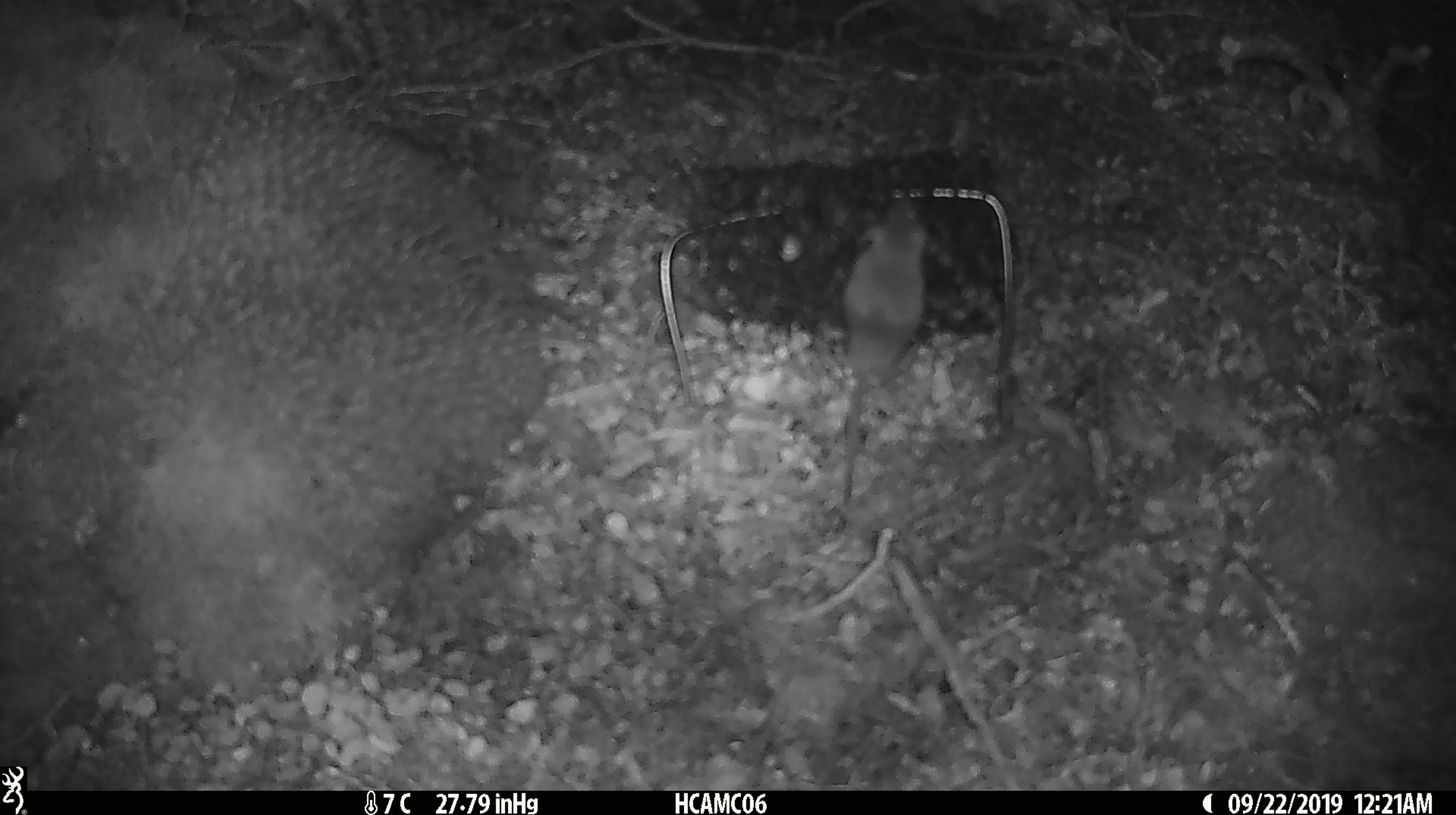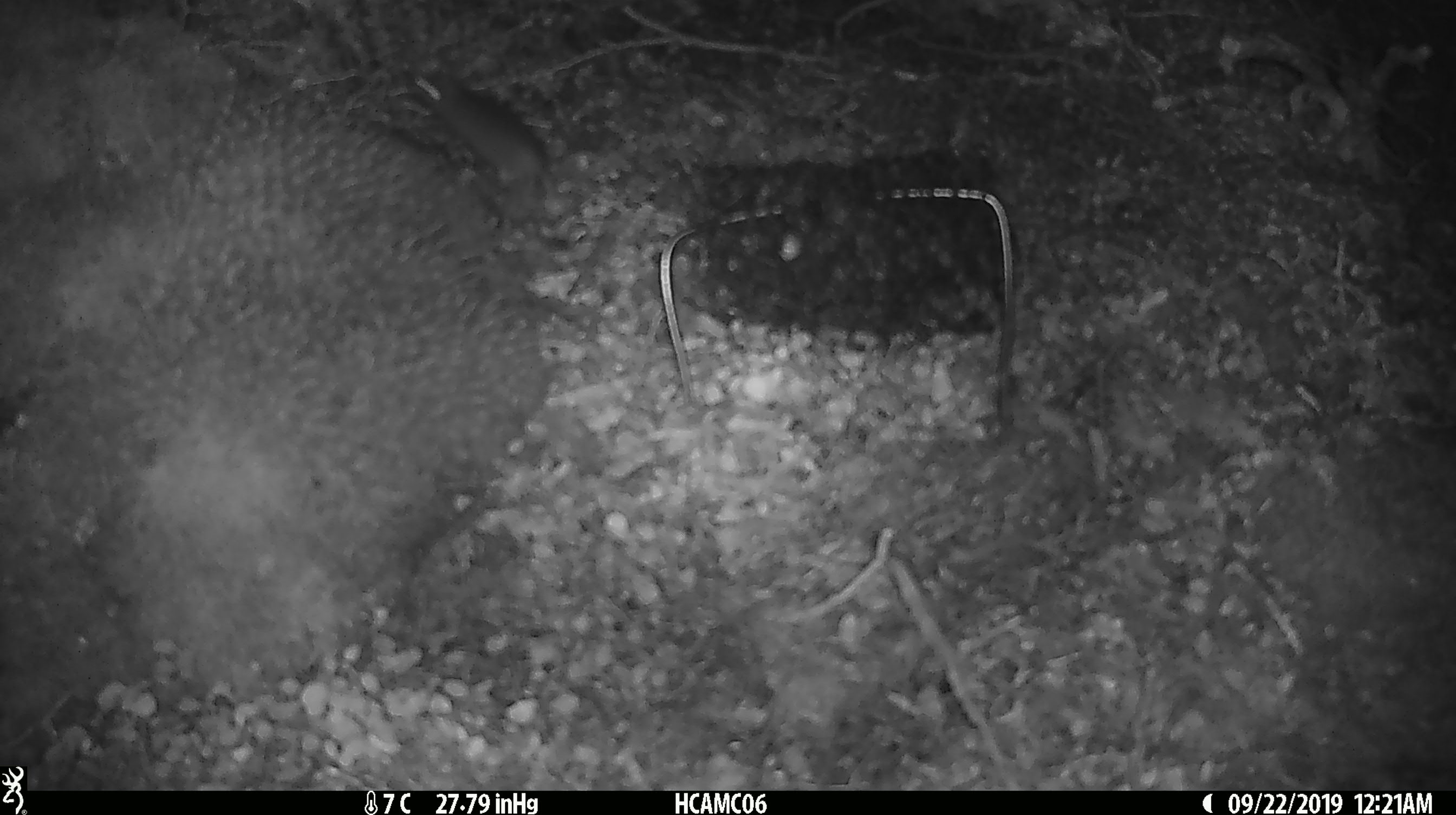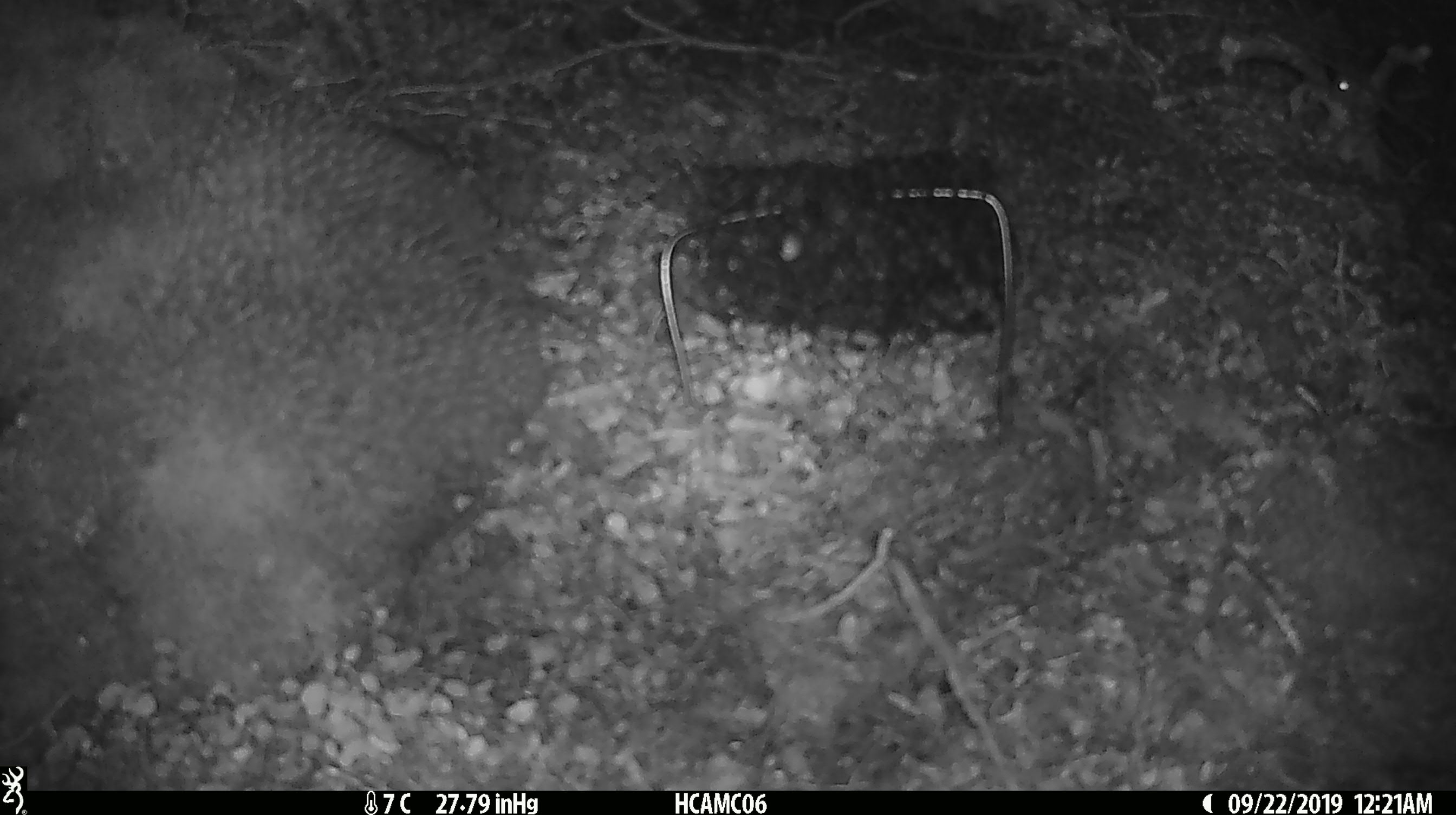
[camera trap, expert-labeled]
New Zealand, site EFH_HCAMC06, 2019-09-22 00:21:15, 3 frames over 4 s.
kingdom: Animalia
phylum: Chordata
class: Mammalia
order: Rodentia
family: Muridae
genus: Mus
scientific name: Mus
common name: mouse